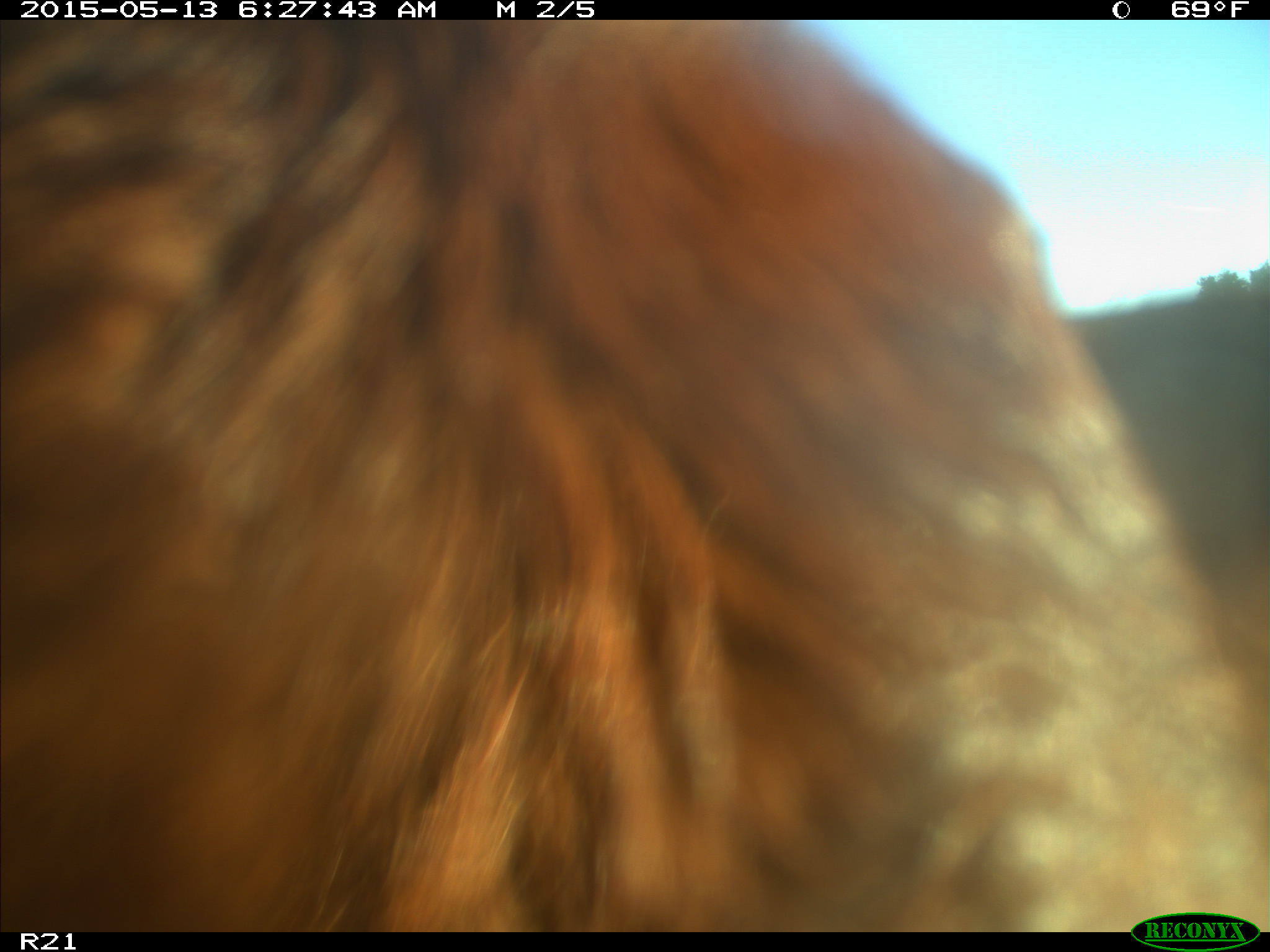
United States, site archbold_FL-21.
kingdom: Animalia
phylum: Chordata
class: Mammalia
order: Artiodactyla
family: Bovidae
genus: Bos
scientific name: Bos taurus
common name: domestic cow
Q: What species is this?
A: Bos taurus (domestic cow).